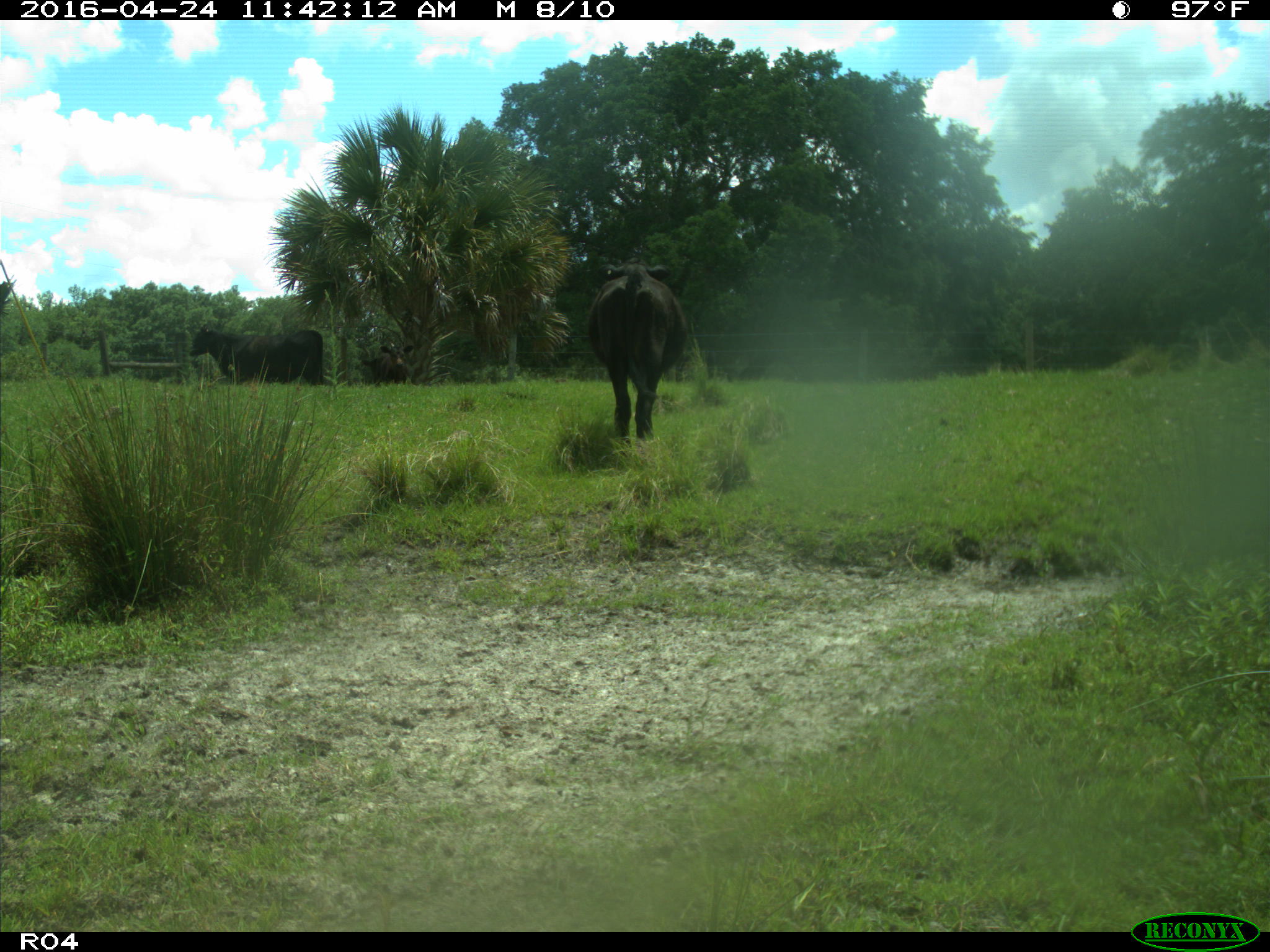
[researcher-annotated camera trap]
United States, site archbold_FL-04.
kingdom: Animalia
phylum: Chordata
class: Mammalia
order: Artiodactyla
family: Bovidae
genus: Bos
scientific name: Bos taurus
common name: domestic cow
Bos taurus (domestic cow).